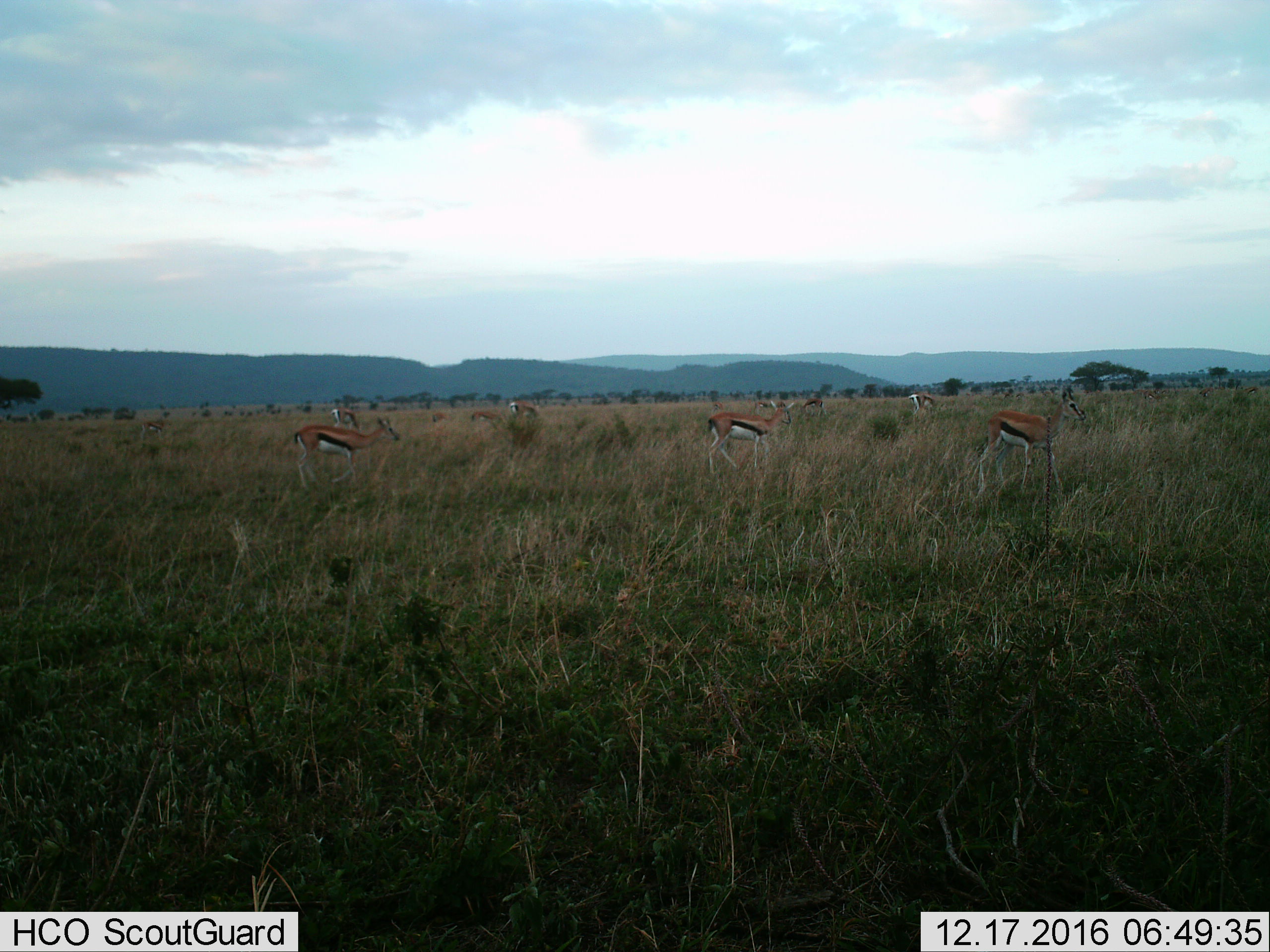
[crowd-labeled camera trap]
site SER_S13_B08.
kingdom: Animalia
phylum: Chordata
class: Mammalia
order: Artiodactyla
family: Bovidae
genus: Eudorcas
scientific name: Eudorcas thomsonii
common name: thomson's gazelle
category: gazellethomsons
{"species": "gazellethomsons (thomson's gazelle) (Eudorcas thomsonii)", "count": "10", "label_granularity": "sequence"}